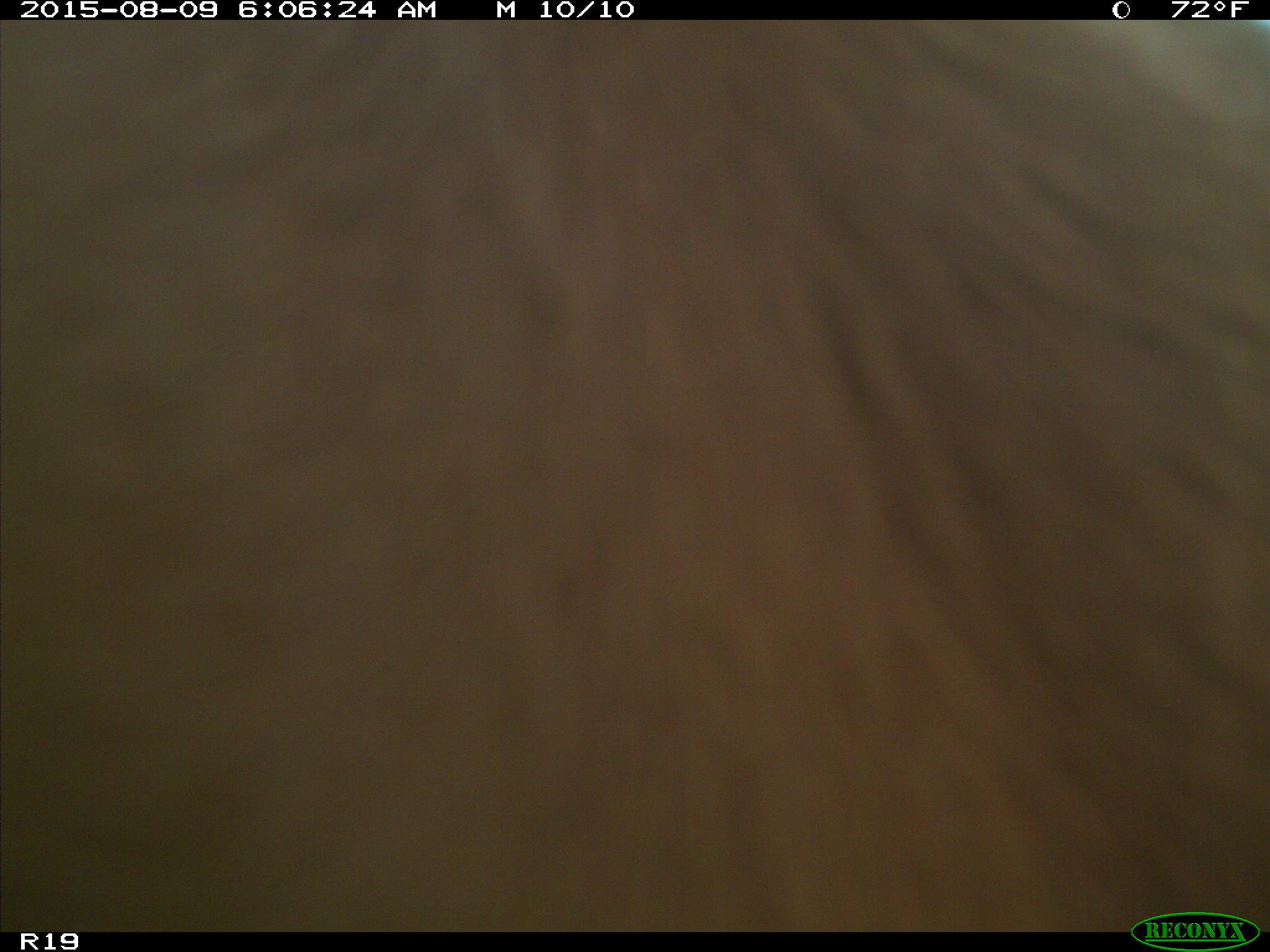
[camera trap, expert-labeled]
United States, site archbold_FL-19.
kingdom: Animalia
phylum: Chordata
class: Mammalia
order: Artiodactyla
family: Bovidae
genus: Bos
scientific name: Bos taurus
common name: domestic cow